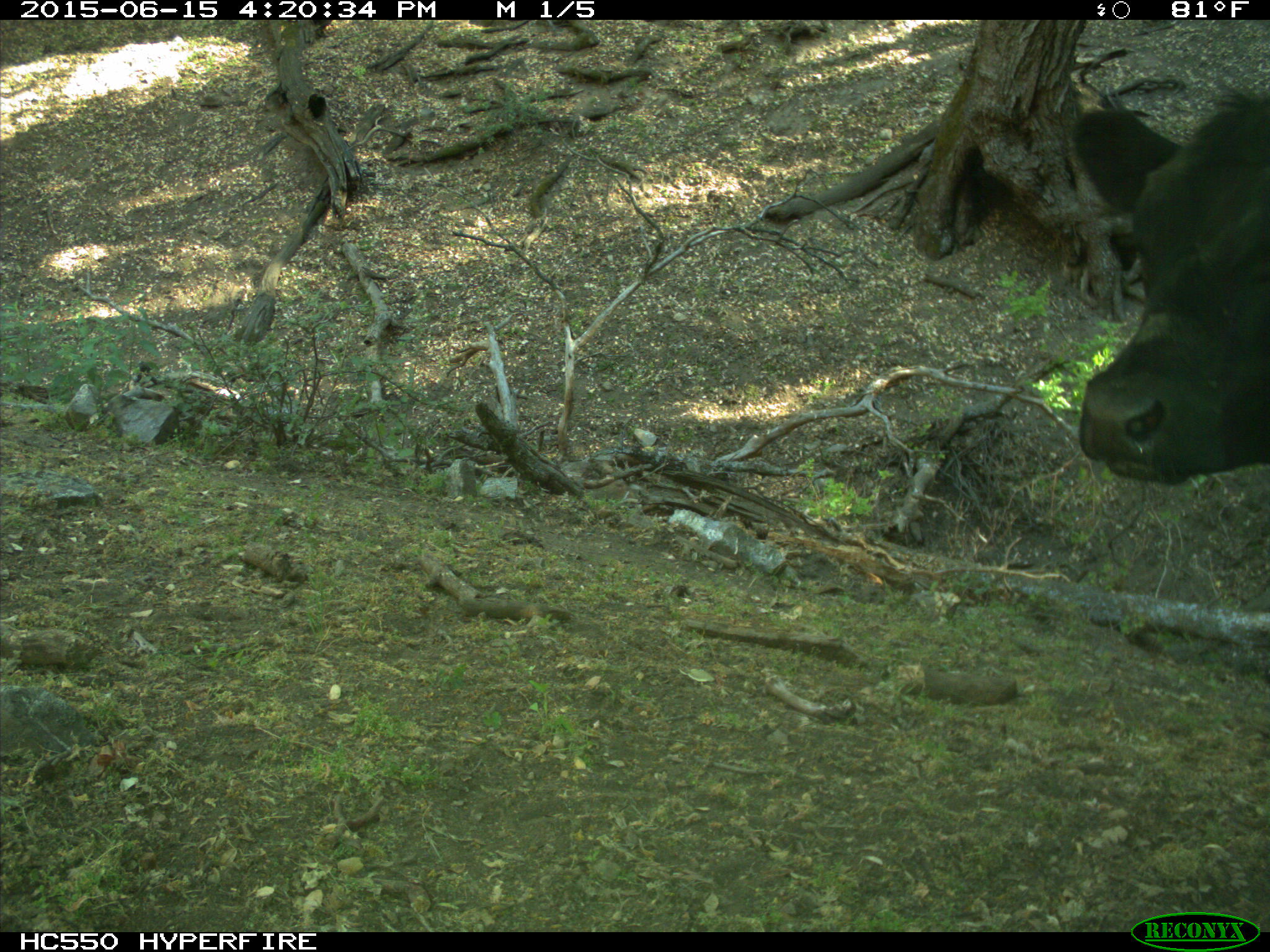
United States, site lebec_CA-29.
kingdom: Animalia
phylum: Chordata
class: Mammalia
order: Artiodactyla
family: Bovidae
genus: Bos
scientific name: Bos taurus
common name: domestic cow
Bos taurus (domestic cow).